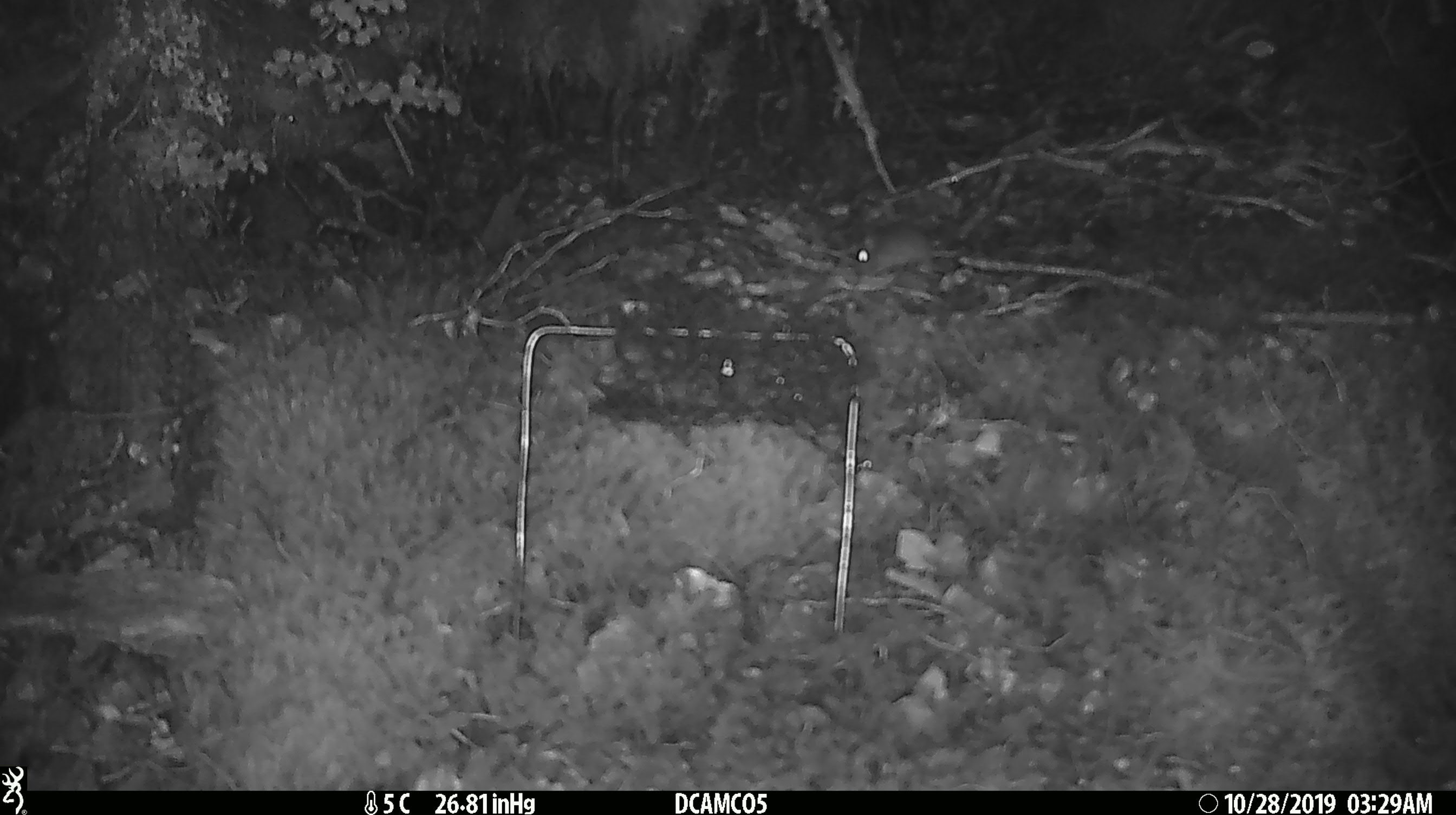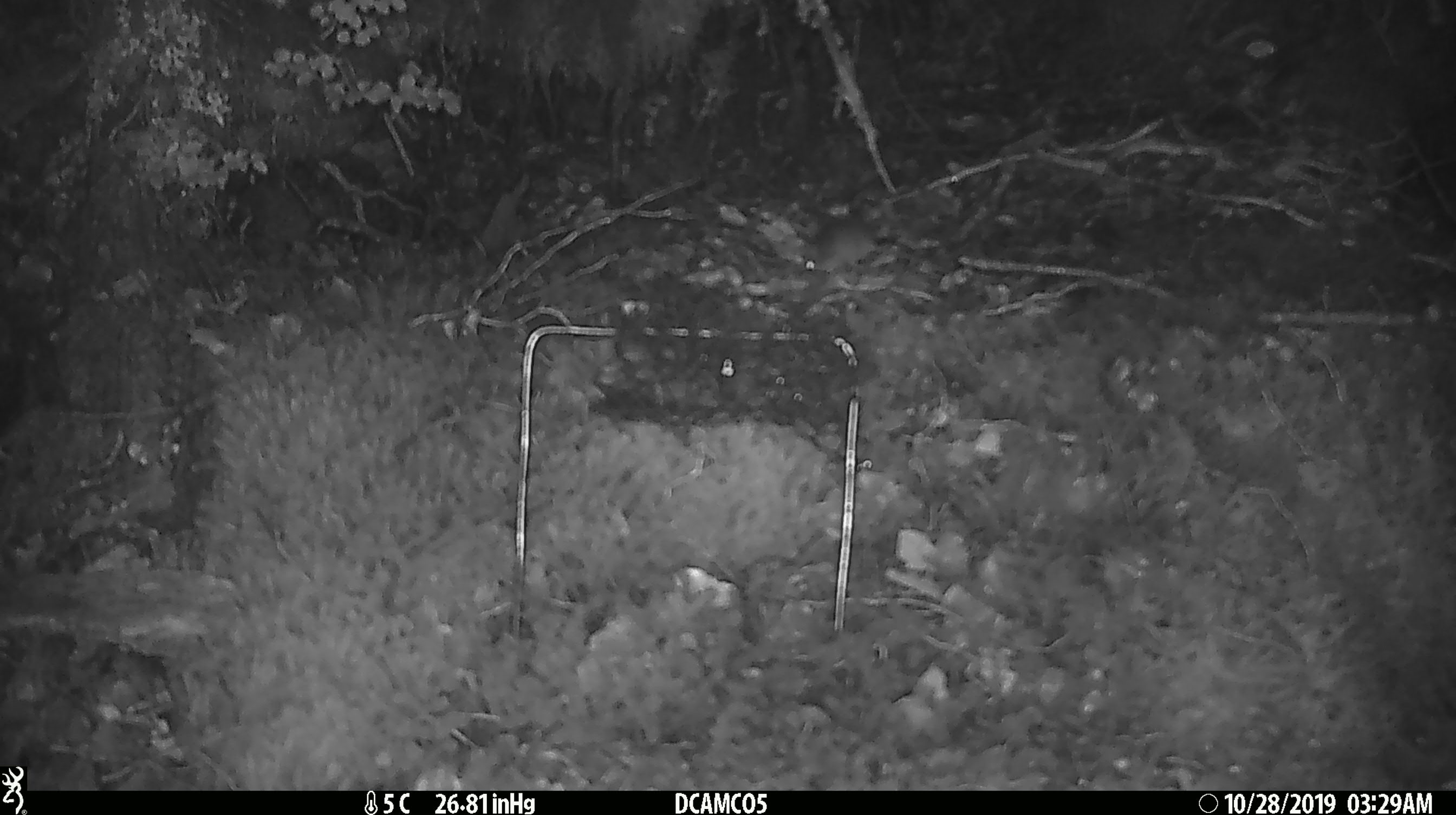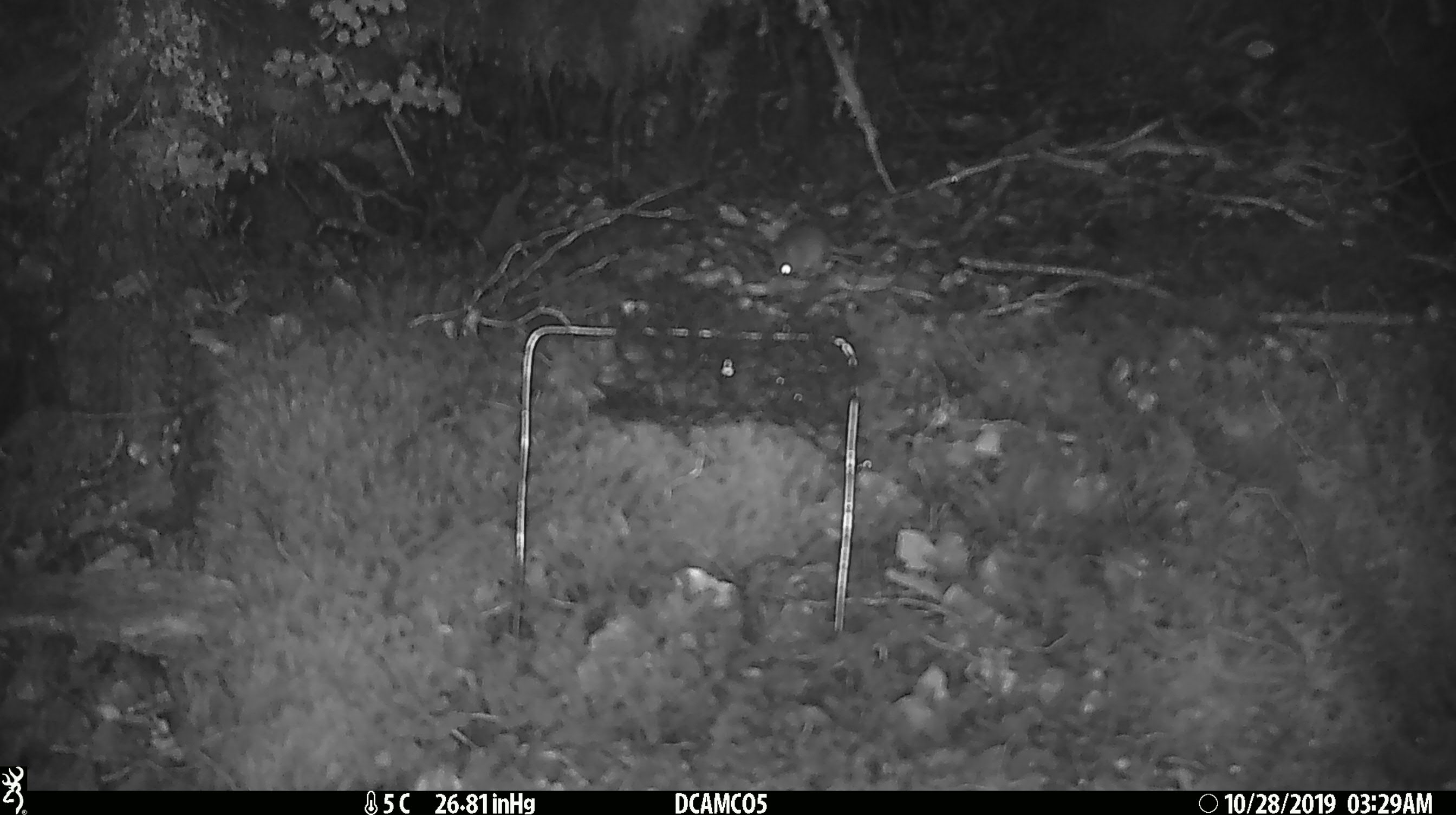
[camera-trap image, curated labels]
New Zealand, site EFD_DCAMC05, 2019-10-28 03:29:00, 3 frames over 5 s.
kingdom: Animalia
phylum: Chordata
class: Mammalia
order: Rodentia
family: Muridae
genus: Mus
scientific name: Mus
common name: mouse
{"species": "mouse (Mus)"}